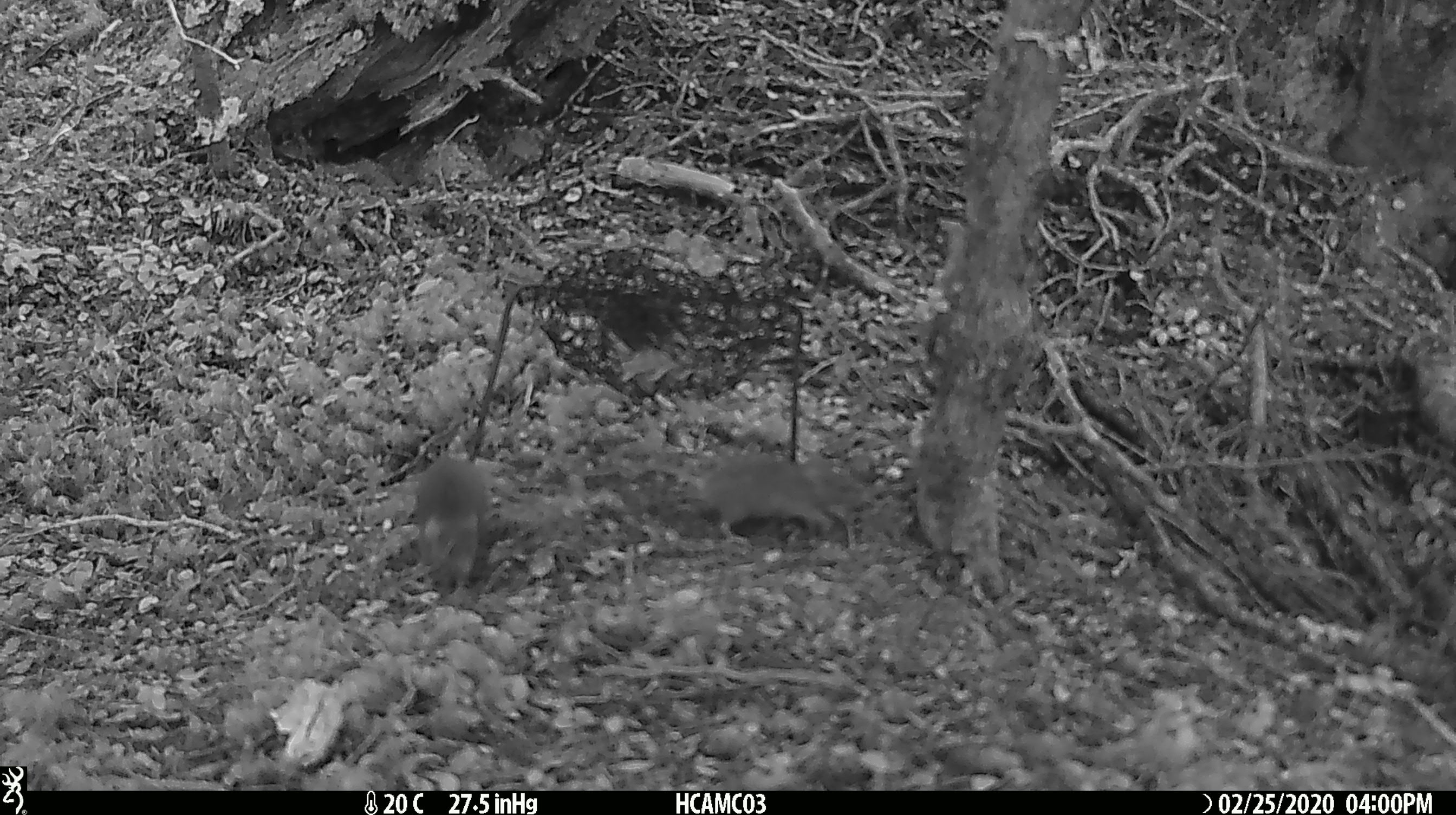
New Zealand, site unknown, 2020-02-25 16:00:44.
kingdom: Animalia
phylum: Chordata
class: Mammalia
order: Rodentia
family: Muridae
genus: Mus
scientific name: Mus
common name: mouse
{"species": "mouse (Mus)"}